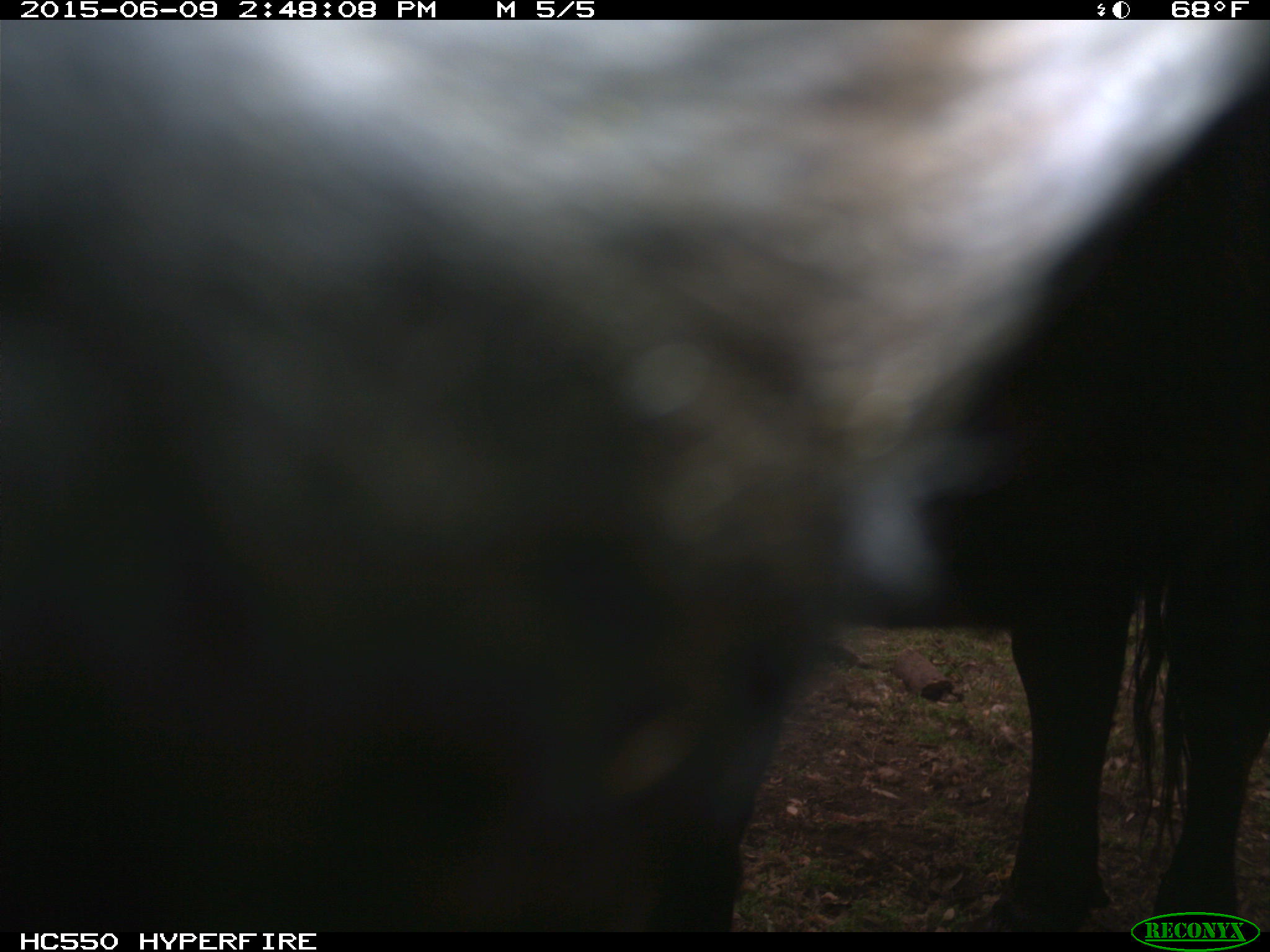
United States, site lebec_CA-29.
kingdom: Animalia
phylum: Chordata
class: Mammalia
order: Artiodactyla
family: Bovidae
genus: Bos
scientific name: Bos taurus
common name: domestic cow